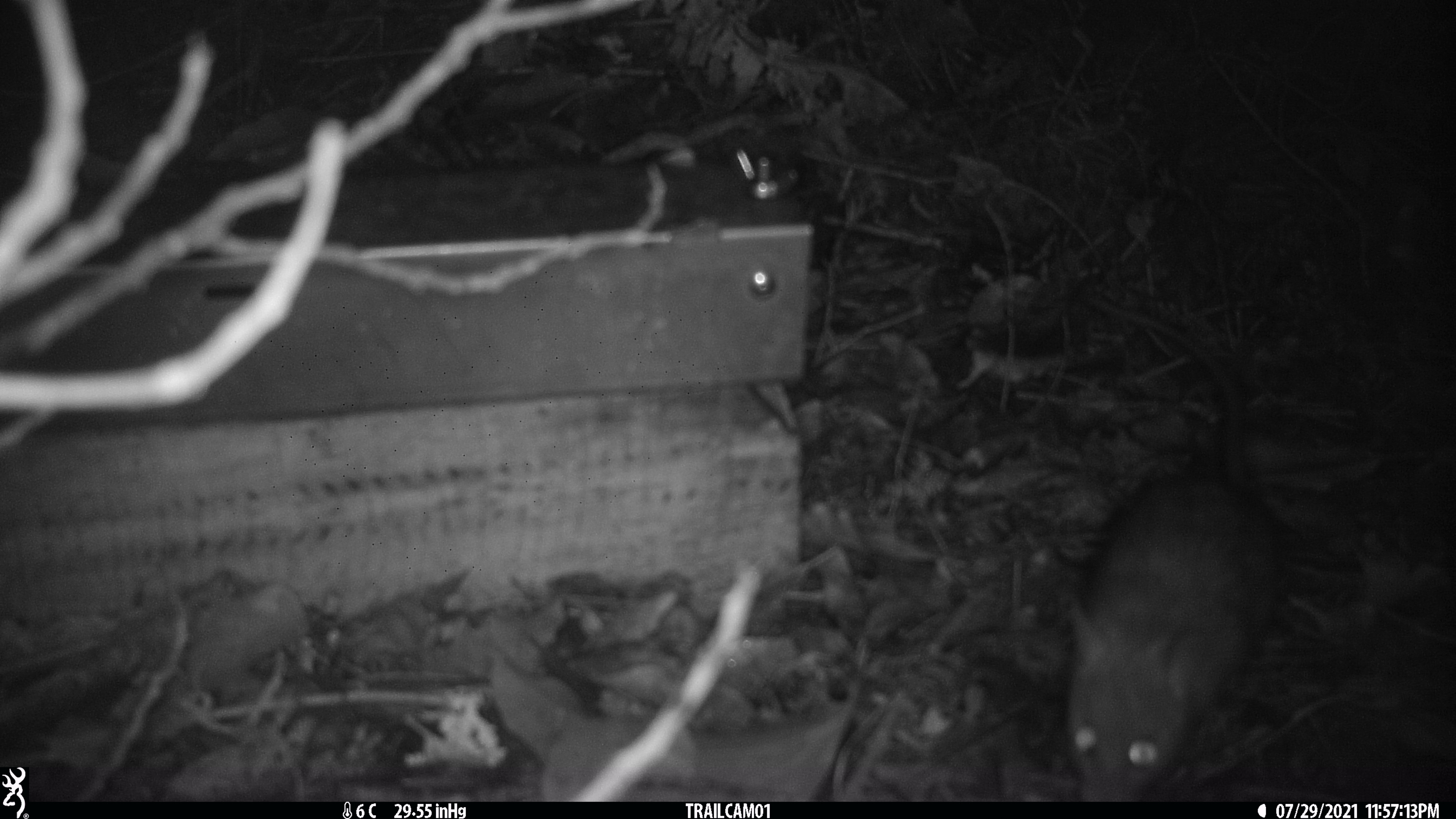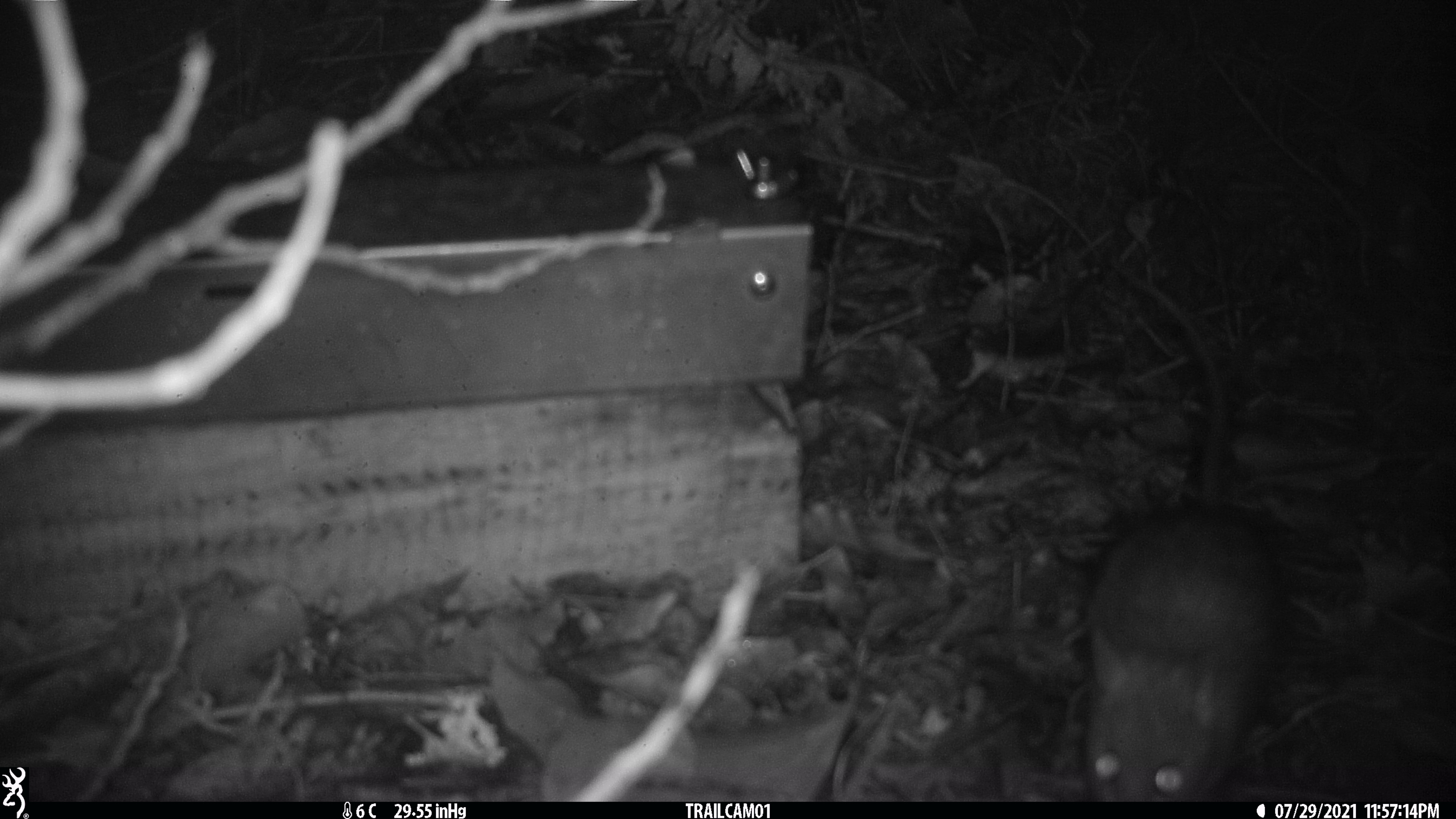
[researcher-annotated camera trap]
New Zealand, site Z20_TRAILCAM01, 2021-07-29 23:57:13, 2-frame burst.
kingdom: Animalia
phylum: Chordata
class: Mammalia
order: Rodentia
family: Muridae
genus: Rattus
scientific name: Rattus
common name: rat